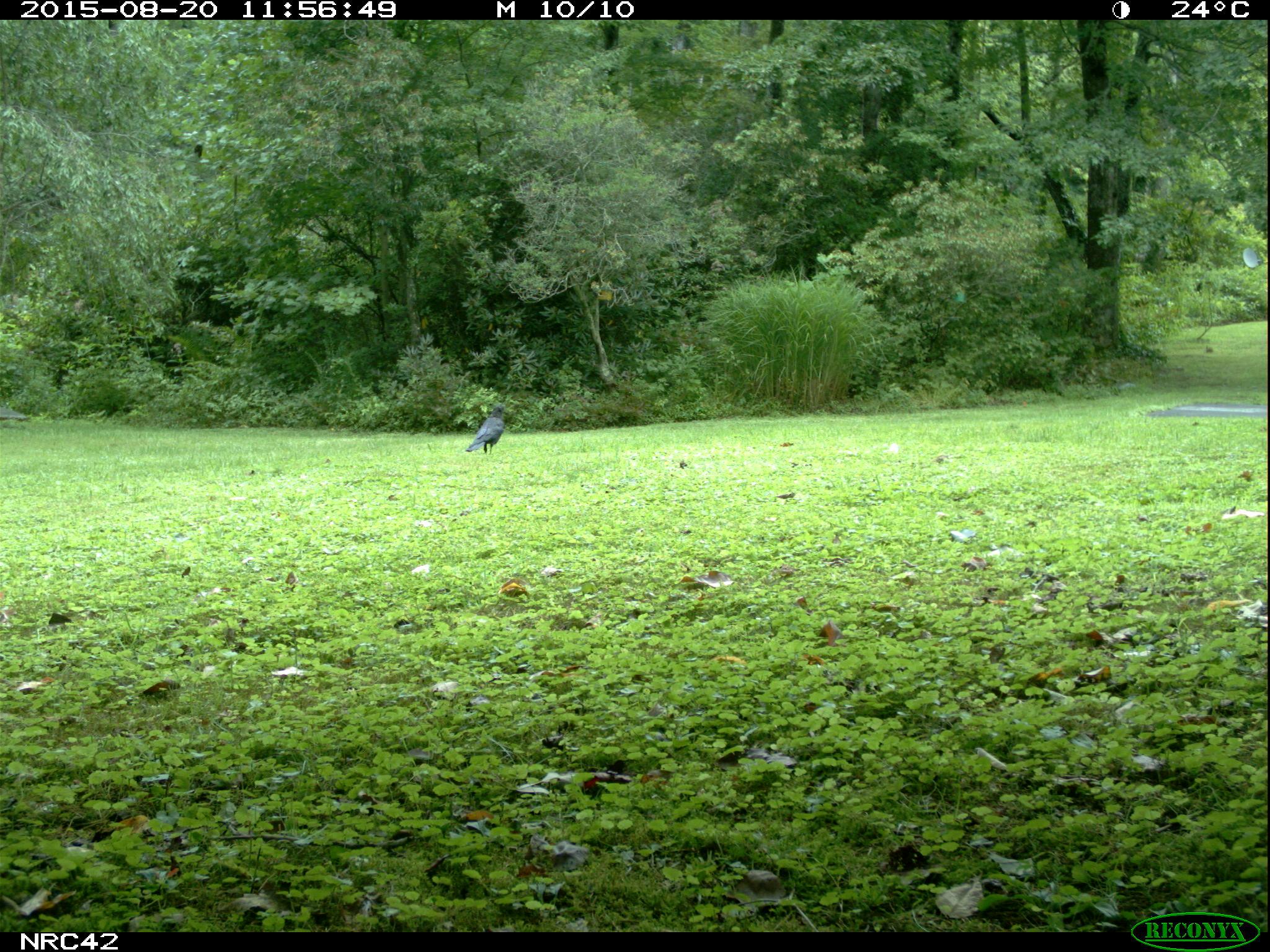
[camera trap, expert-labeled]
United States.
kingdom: Animalia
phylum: Chordata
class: Aves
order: Passeriformes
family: Corvidae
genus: Corvus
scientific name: Corvus brachyrhynchos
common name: american crow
American Crow (Corvus brachyrhynchos).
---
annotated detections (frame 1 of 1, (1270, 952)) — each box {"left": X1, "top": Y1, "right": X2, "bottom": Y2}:
American Crow: {"left": 462, "top": 401, "right": 505, "bottom": 461}